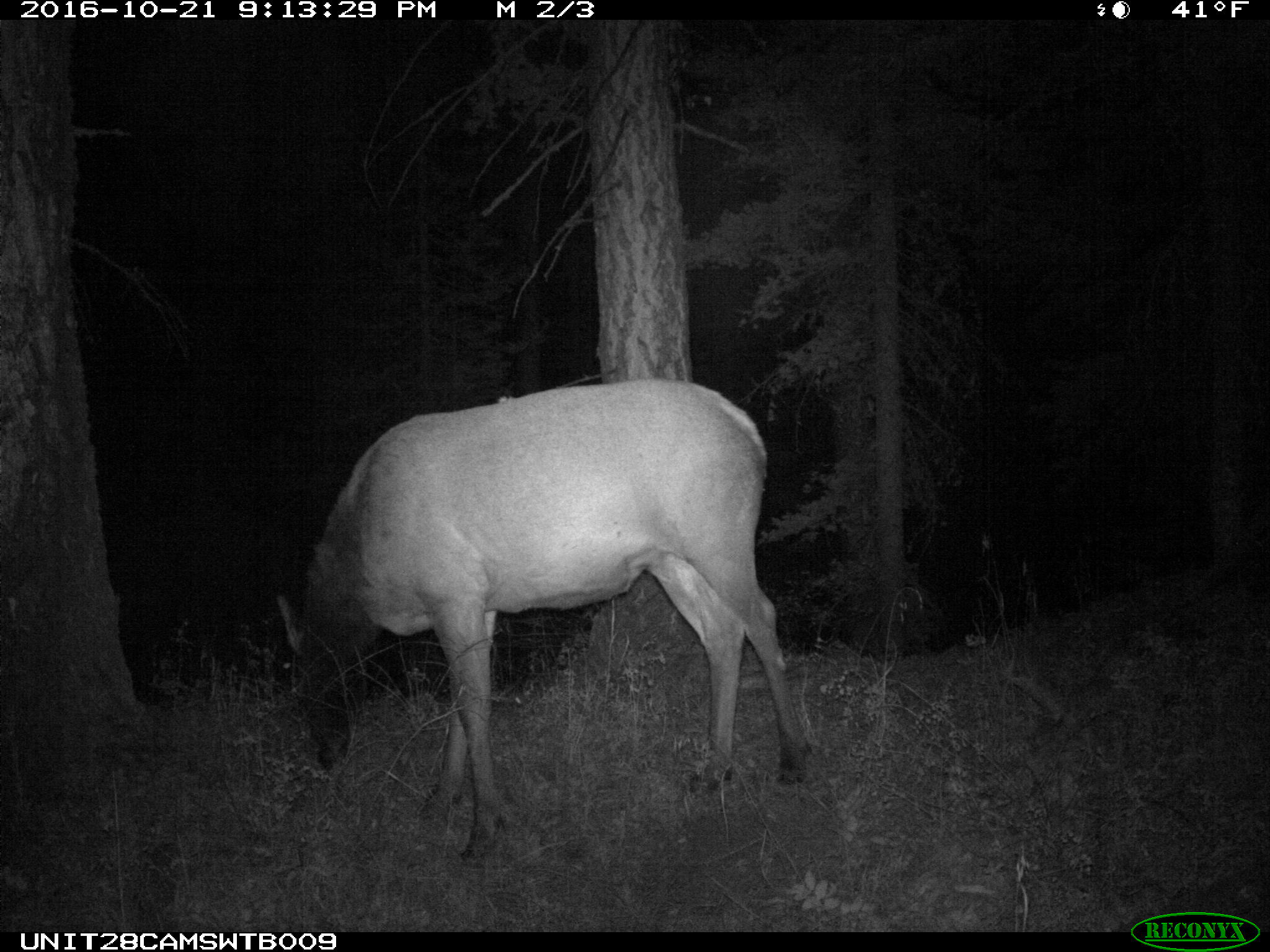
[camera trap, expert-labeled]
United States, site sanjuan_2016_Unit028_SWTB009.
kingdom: Animalia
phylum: Chordata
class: Mammalia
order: Artiodactyla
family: Cervidae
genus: Cervus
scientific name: Cervus elaphus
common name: red deer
Cervus elaphus (red deer).